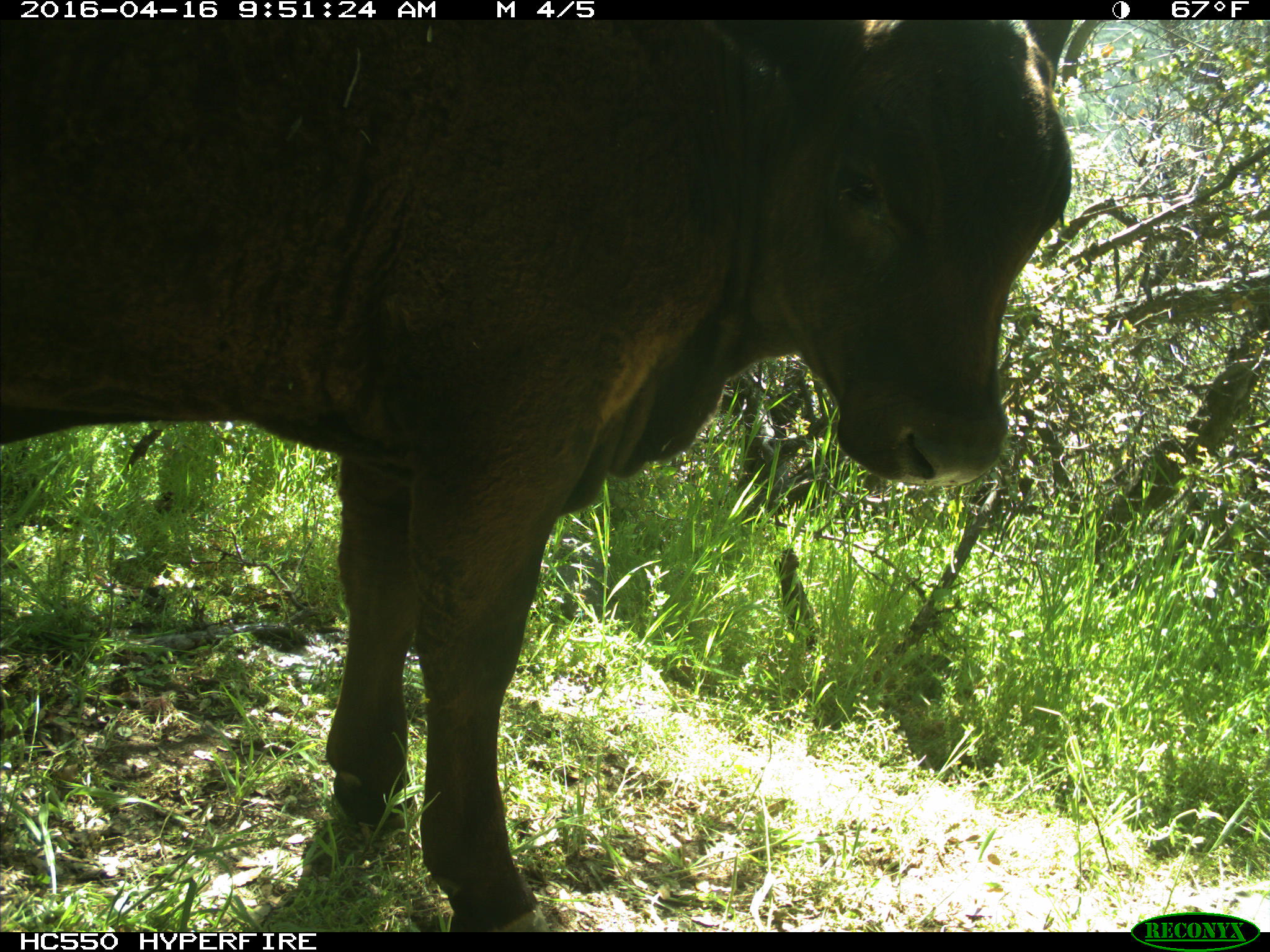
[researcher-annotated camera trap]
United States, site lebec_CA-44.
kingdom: Animalia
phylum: Chordata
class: Mammalia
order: Artiodactyla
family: Bovidae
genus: Bos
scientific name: Bos taurus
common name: domestic cow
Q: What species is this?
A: Bos taurus (domestic cow).